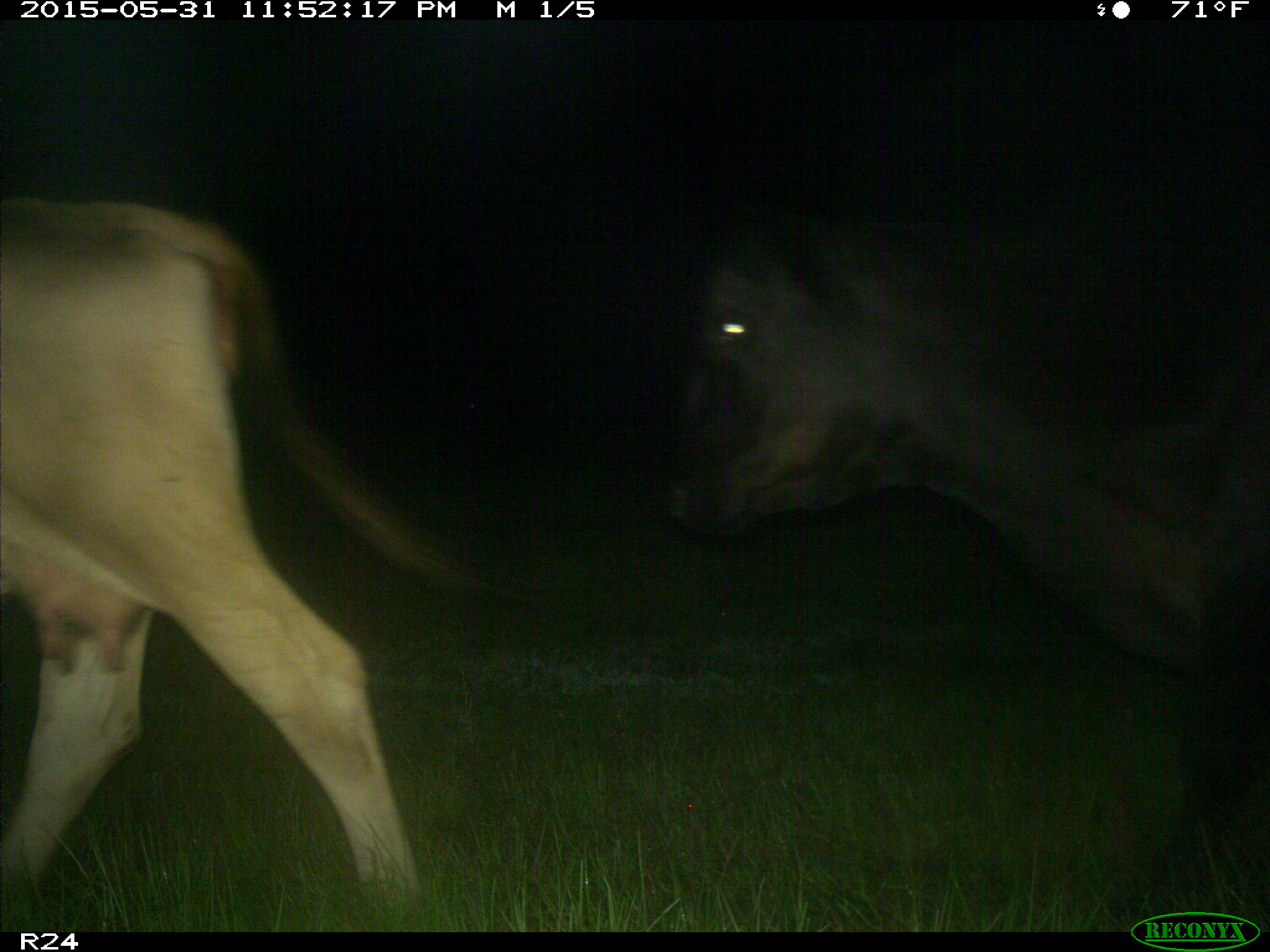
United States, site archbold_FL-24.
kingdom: Animalia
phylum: Chordata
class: Mammalia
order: Artiodactyla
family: Bovidae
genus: Bos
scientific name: Bos taurus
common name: domestic cow